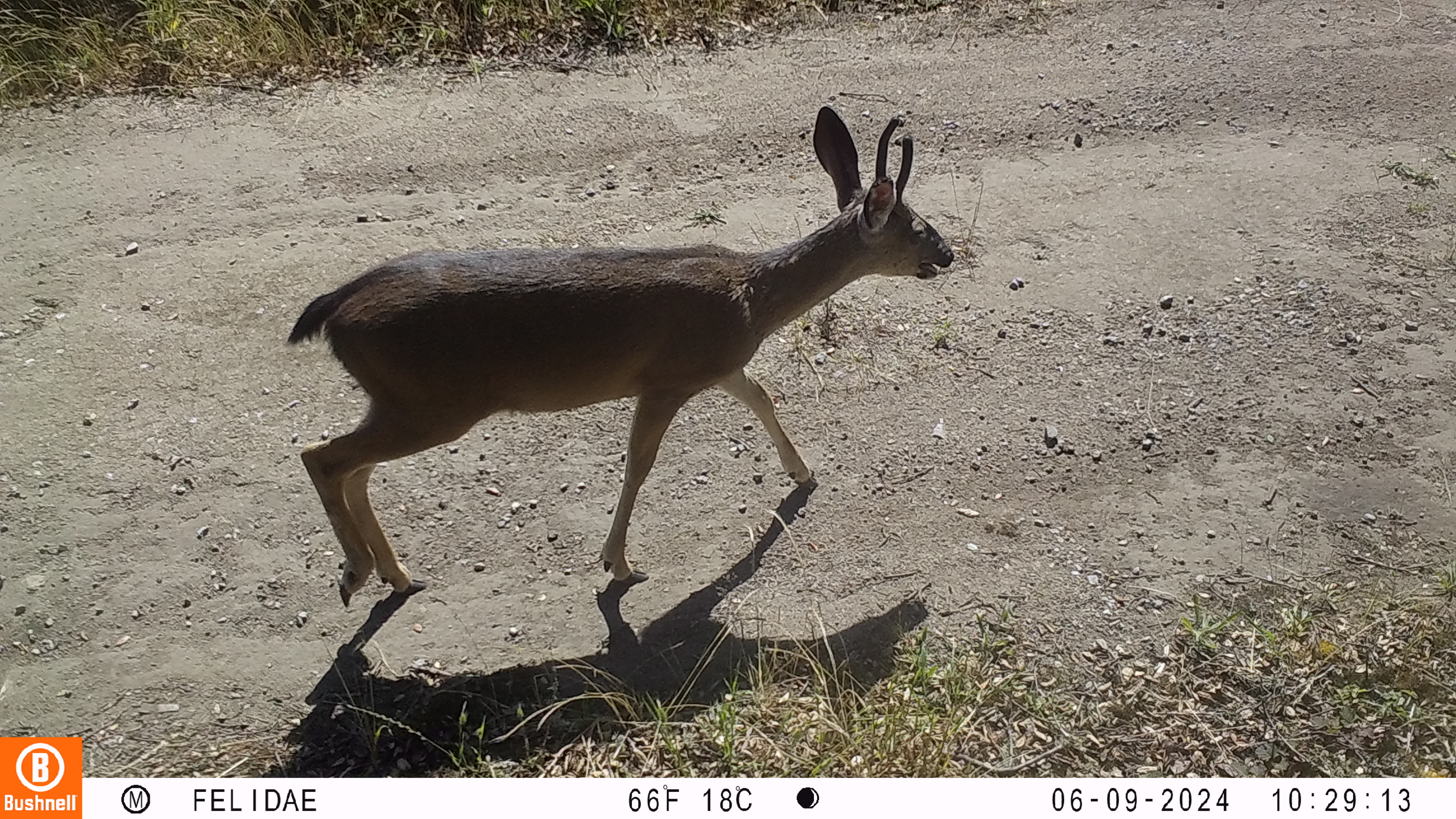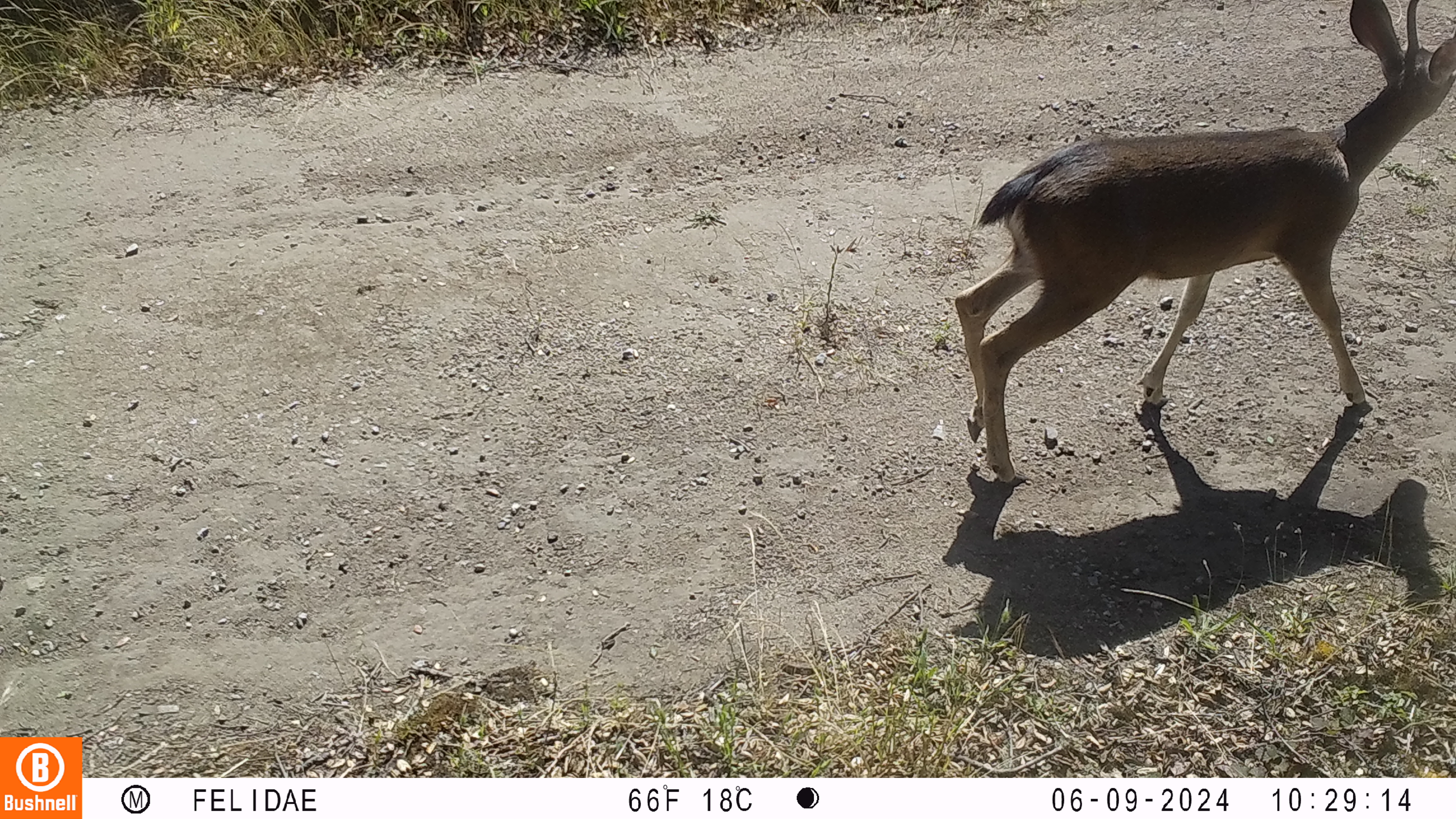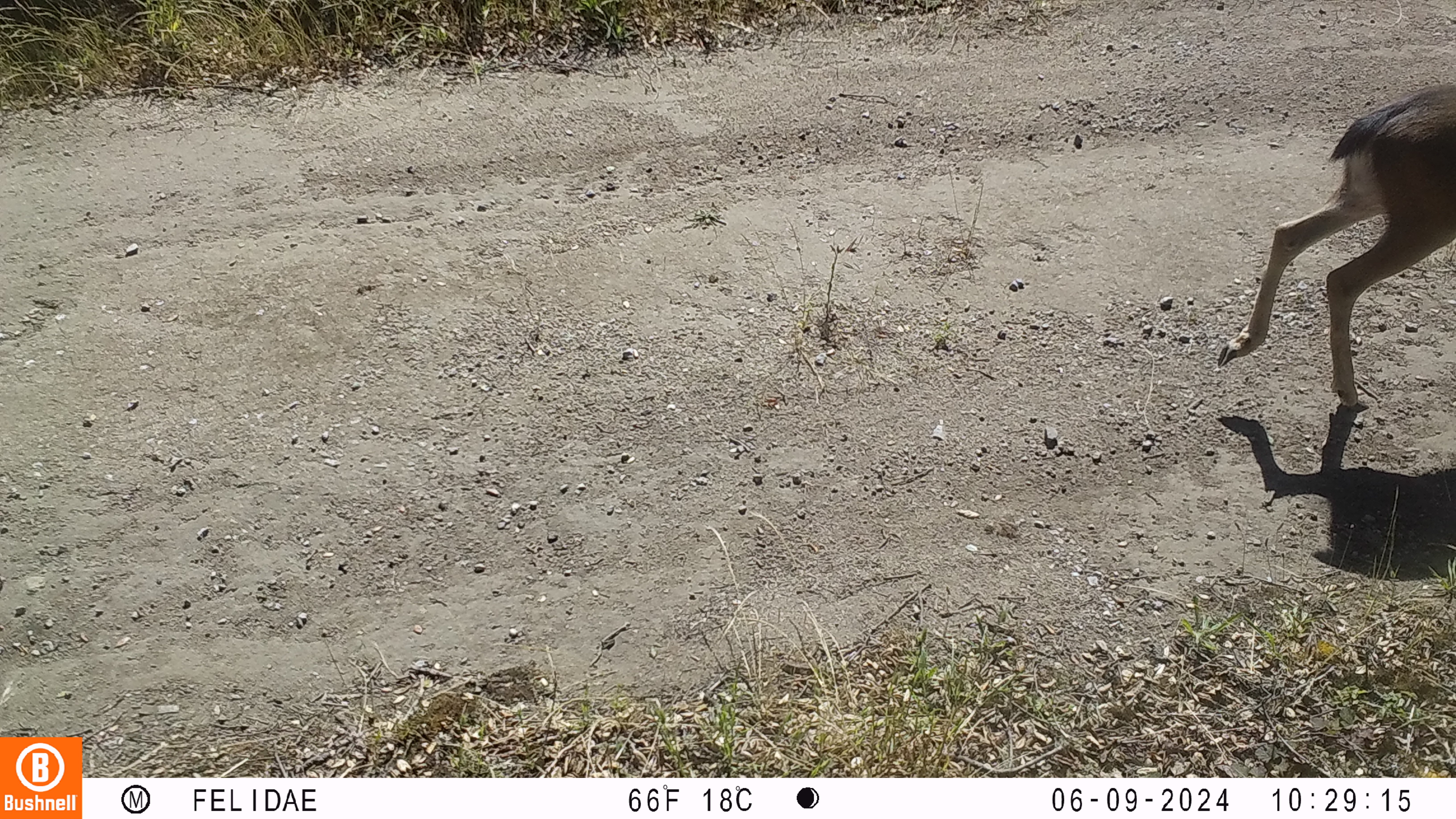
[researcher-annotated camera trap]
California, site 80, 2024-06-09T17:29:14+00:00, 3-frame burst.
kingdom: Animalia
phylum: Chordata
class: Mammalia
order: Artiodactyla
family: Cervidae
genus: Odocoileus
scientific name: Odocoileus hemionus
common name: mule deer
Mule deer (Odocoileus hemionus).